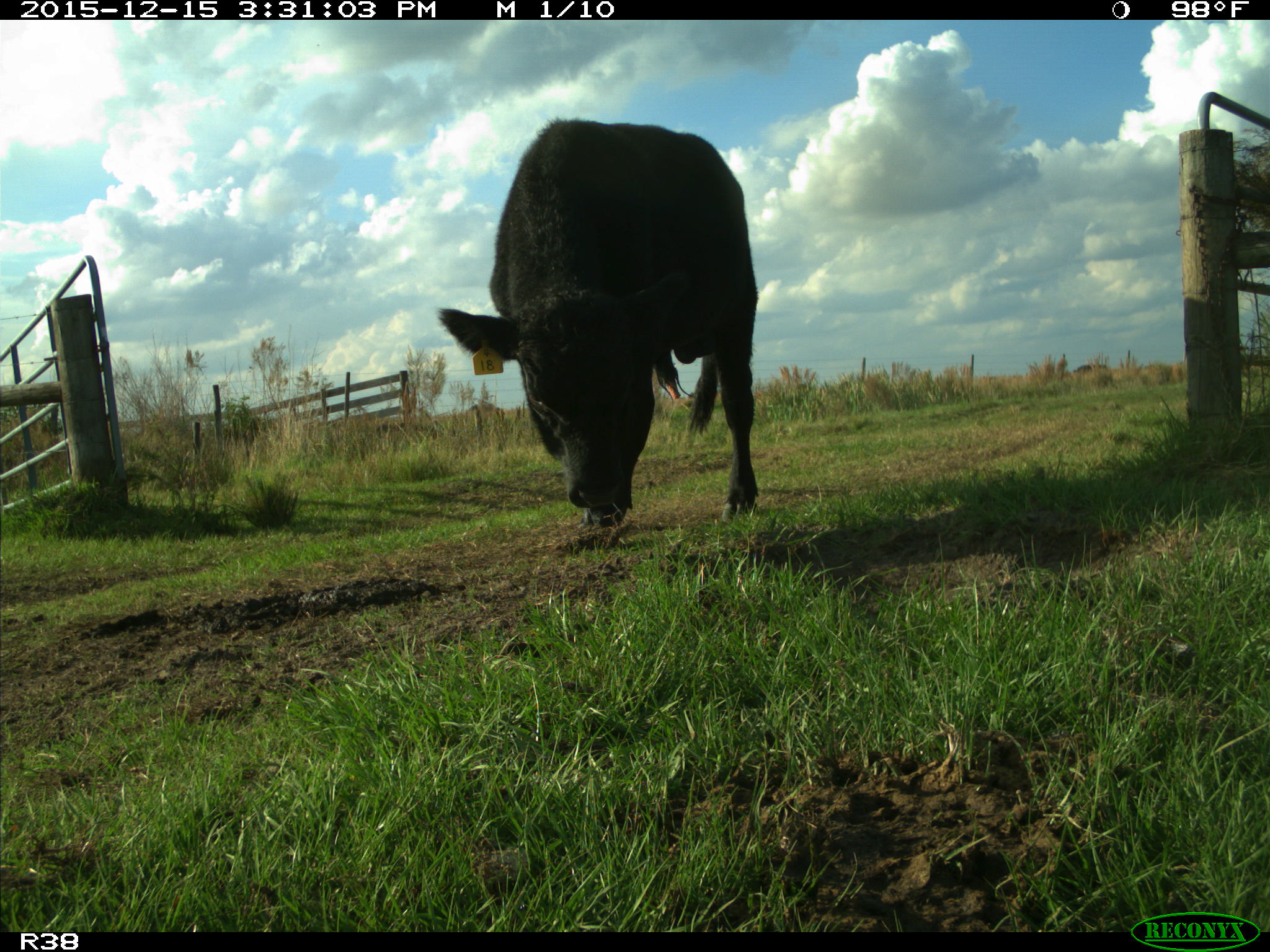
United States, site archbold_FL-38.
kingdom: Animalia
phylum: Chordata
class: Mammalia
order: Artiodactyla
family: Bovidae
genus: Bos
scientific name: Bos taurus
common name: domestic cow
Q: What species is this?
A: Bos taurus (domestic cow).